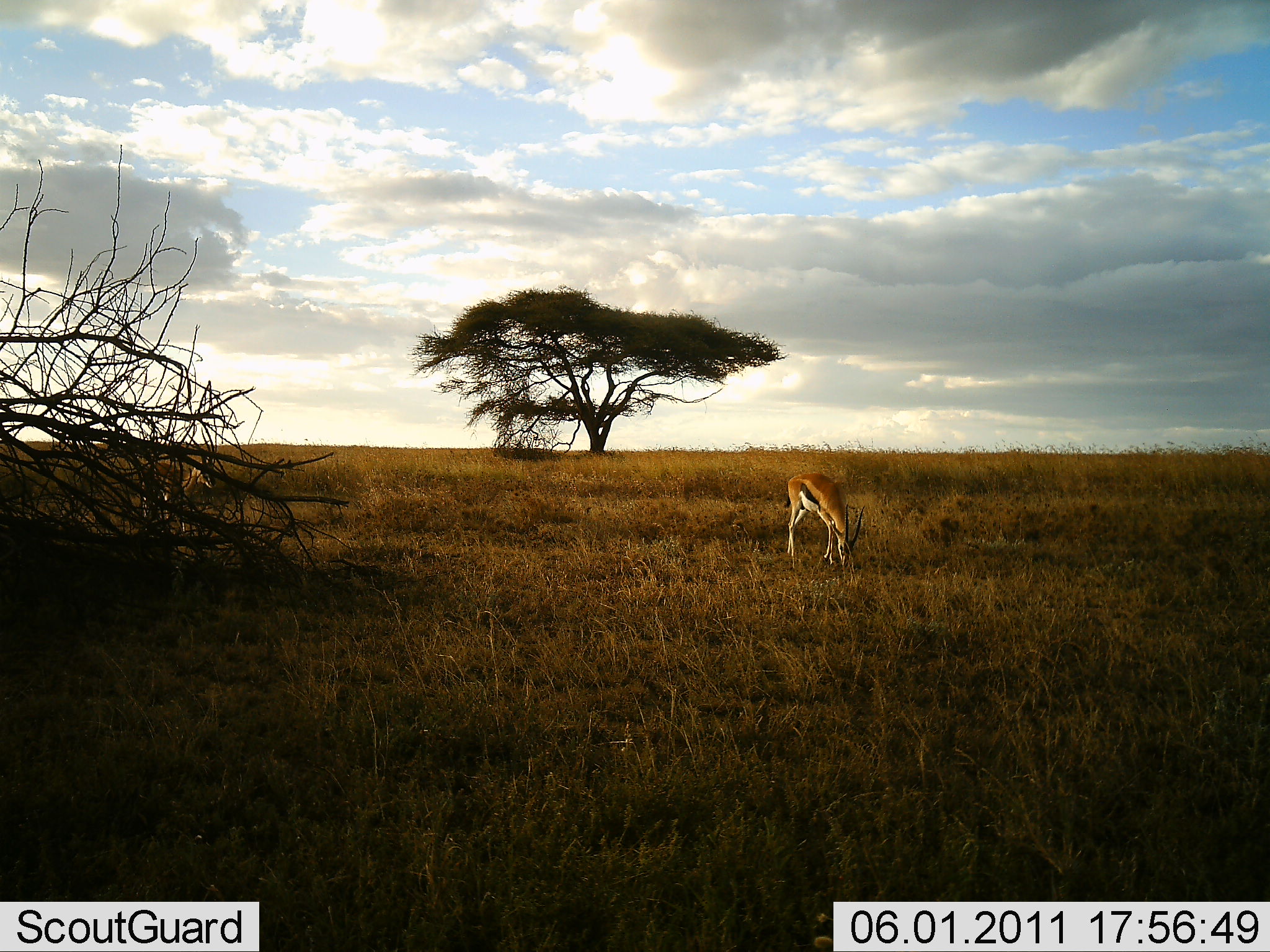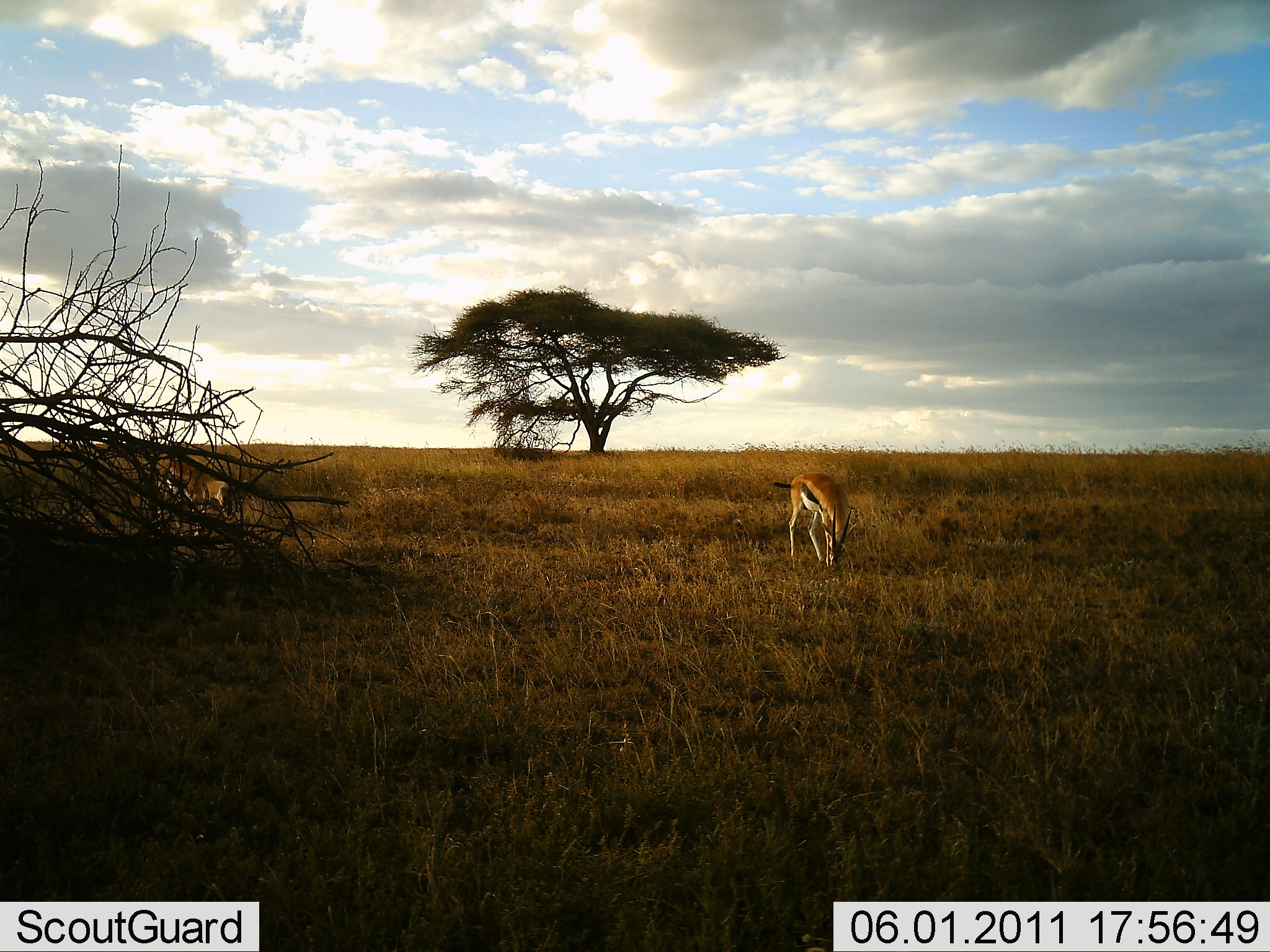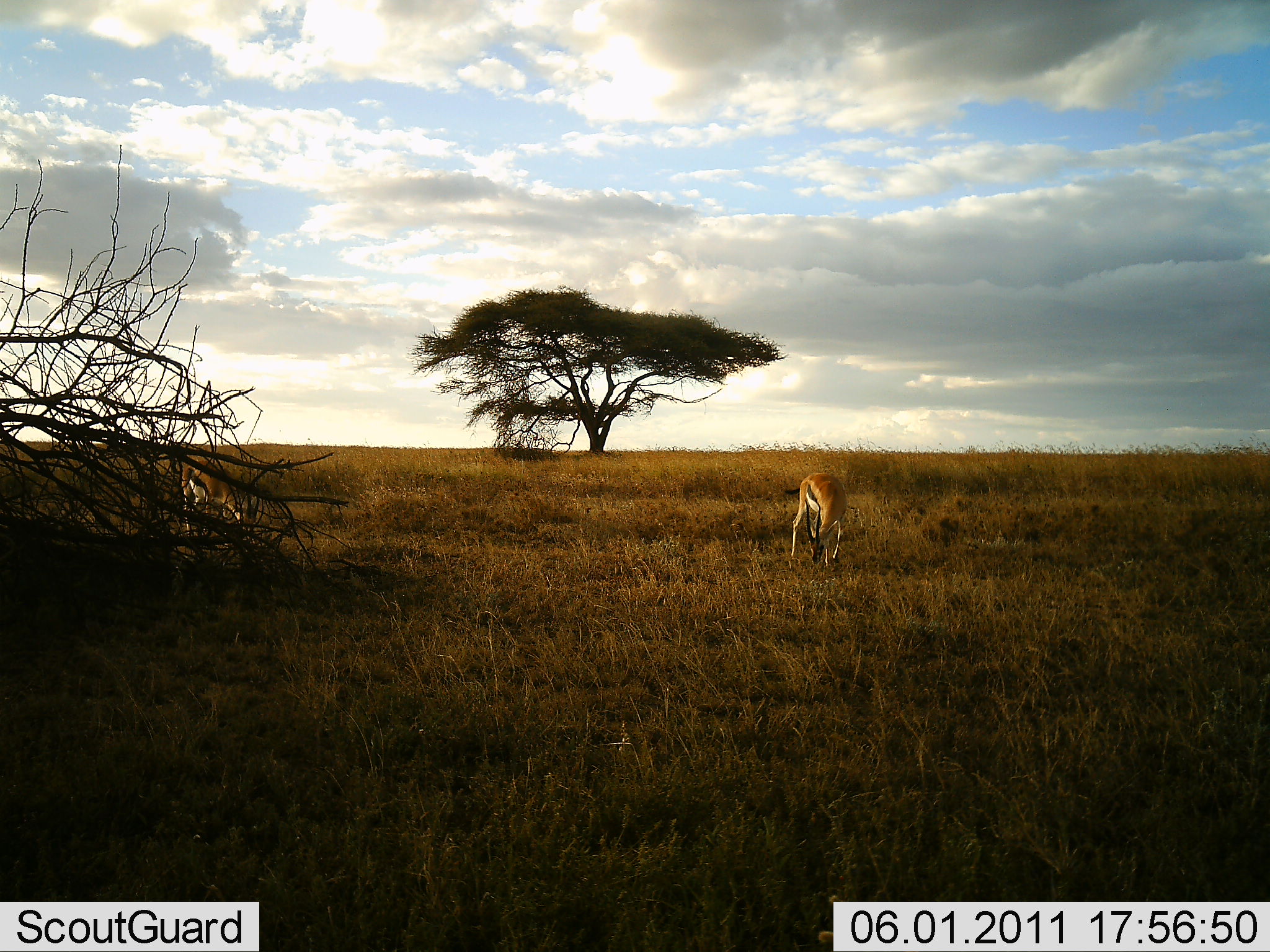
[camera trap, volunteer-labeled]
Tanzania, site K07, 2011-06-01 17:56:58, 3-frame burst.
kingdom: Animalia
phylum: Chordata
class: Mammalia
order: Artiodactyla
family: Bovidae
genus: Eudorcas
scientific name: Eudorcas thomsonii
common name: thomson's gazelle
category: gazellethomsons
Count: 2.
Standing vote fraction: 20%.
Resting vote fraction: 0%.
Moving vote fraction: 20%.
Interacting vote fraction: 0%.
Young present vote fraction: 0%.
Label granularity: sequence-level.